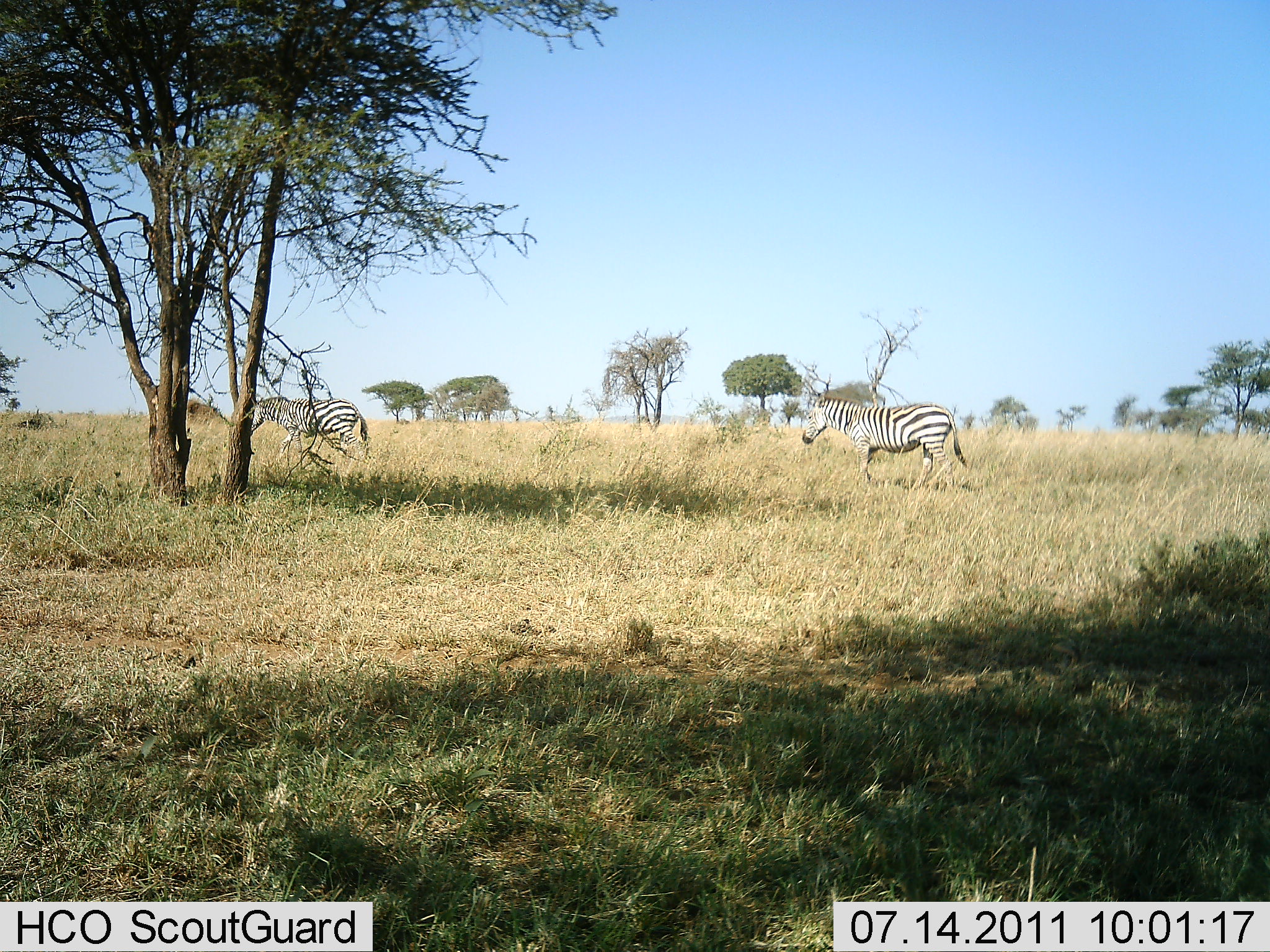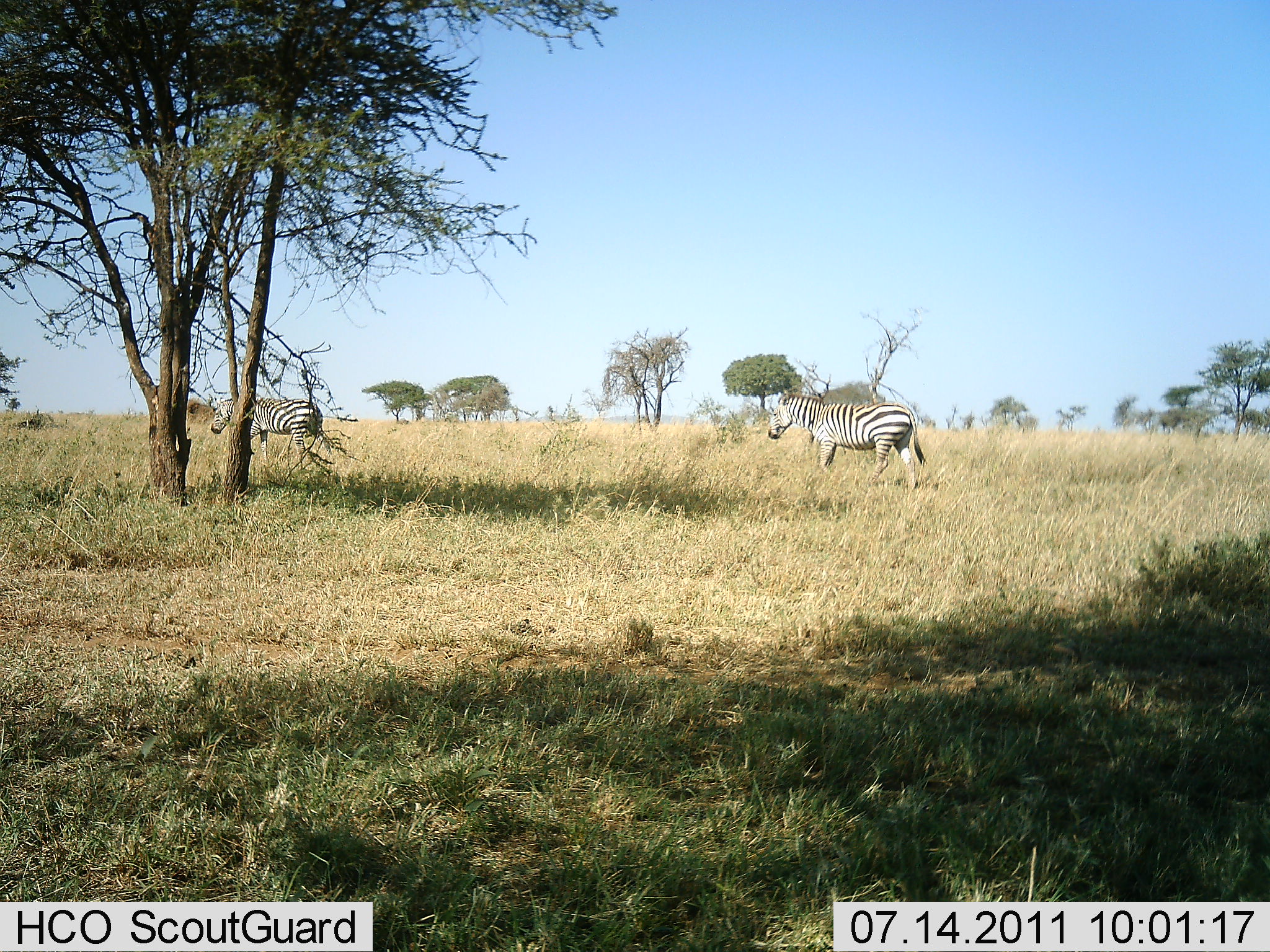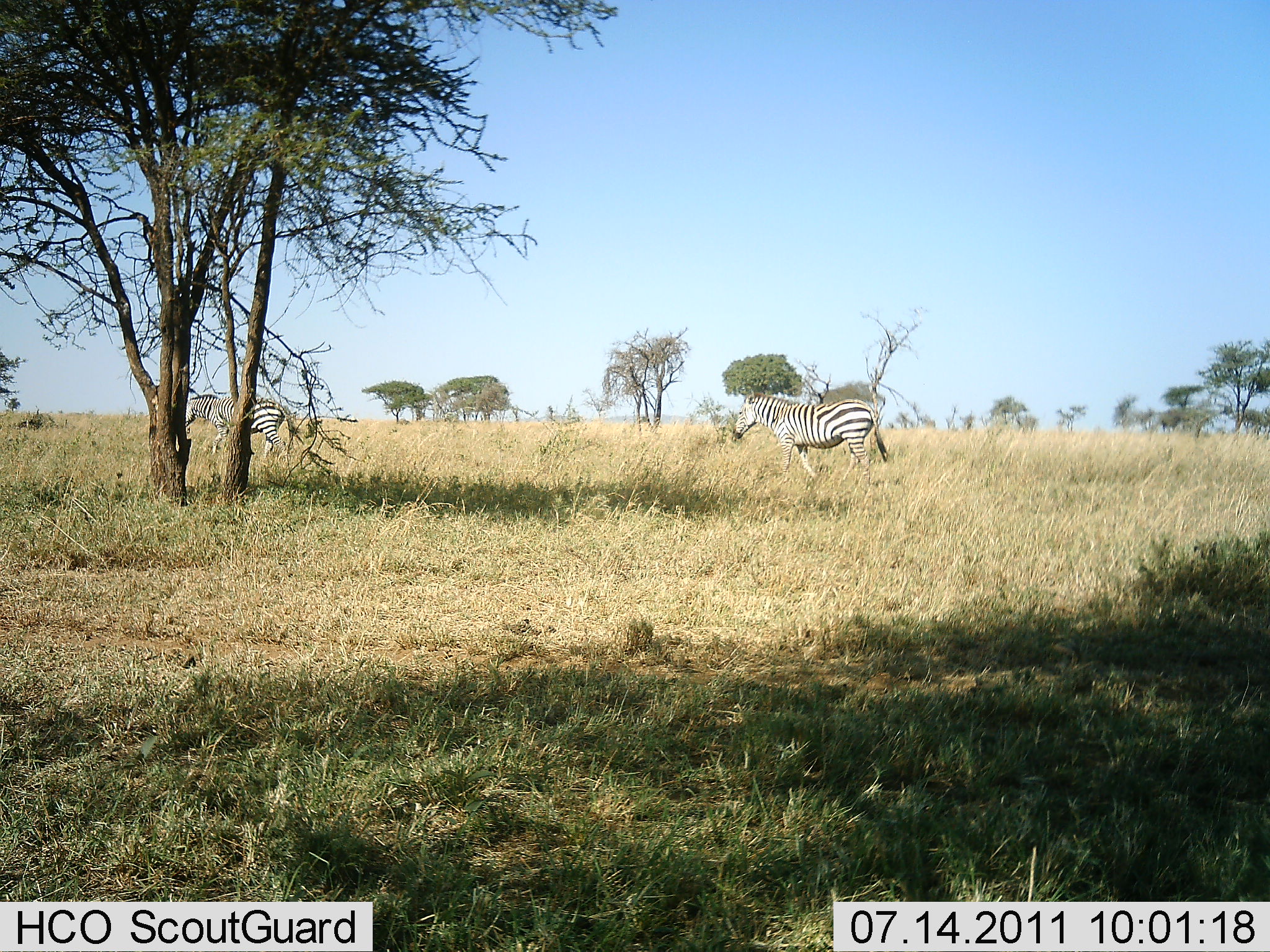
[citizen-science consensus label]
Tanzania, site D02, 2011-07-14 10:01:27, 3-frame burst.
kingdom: Animalia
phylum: Chordata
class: Mammalia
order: Perissodactyla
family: Equidae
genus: Equus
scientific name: Equus quagga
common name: plains zebra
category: zebra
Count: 2.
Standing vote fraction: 8%.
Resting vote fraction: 0%.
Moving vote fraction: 92%.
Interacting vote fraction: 0%.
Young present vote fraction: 0%.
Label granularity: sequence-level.